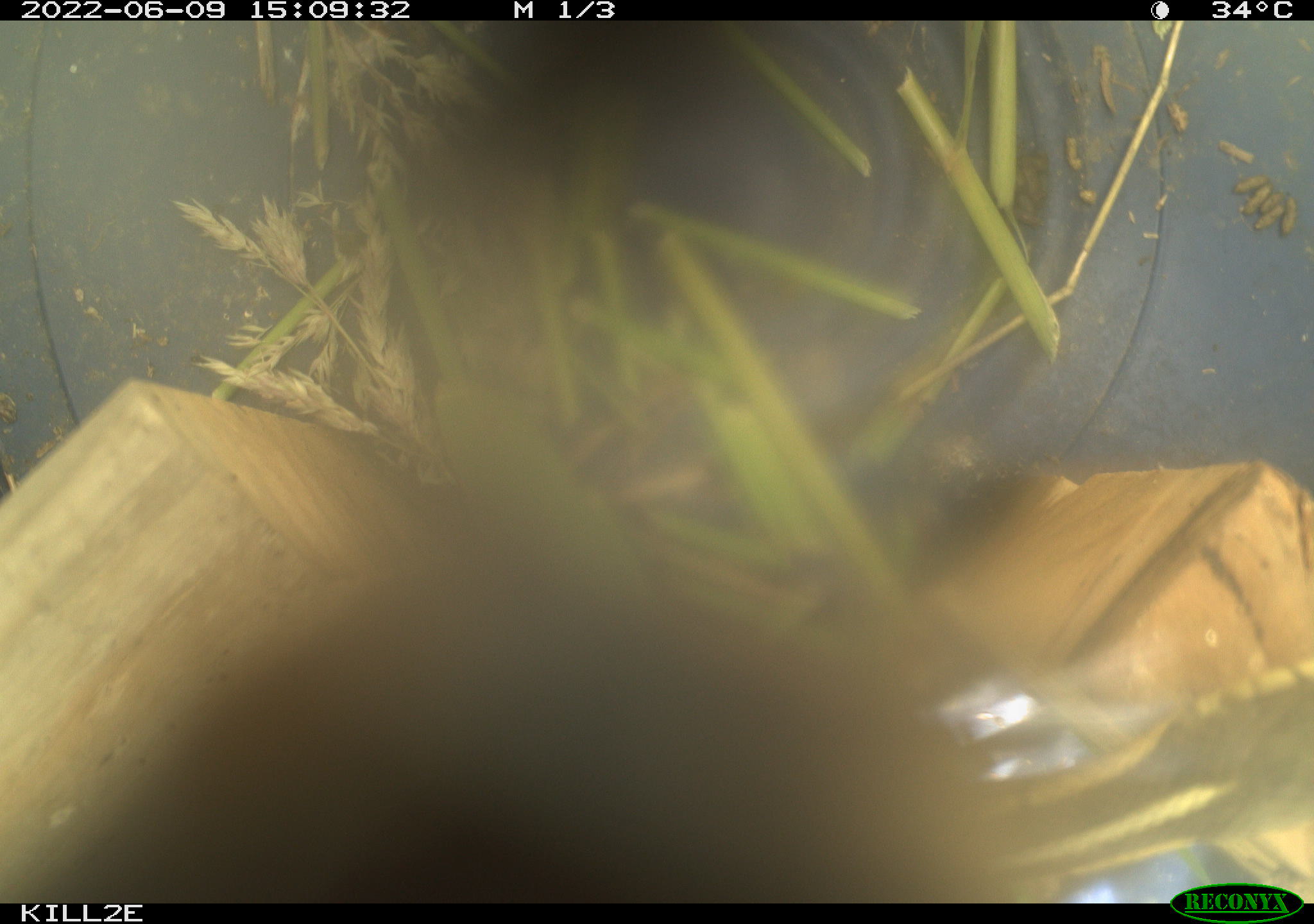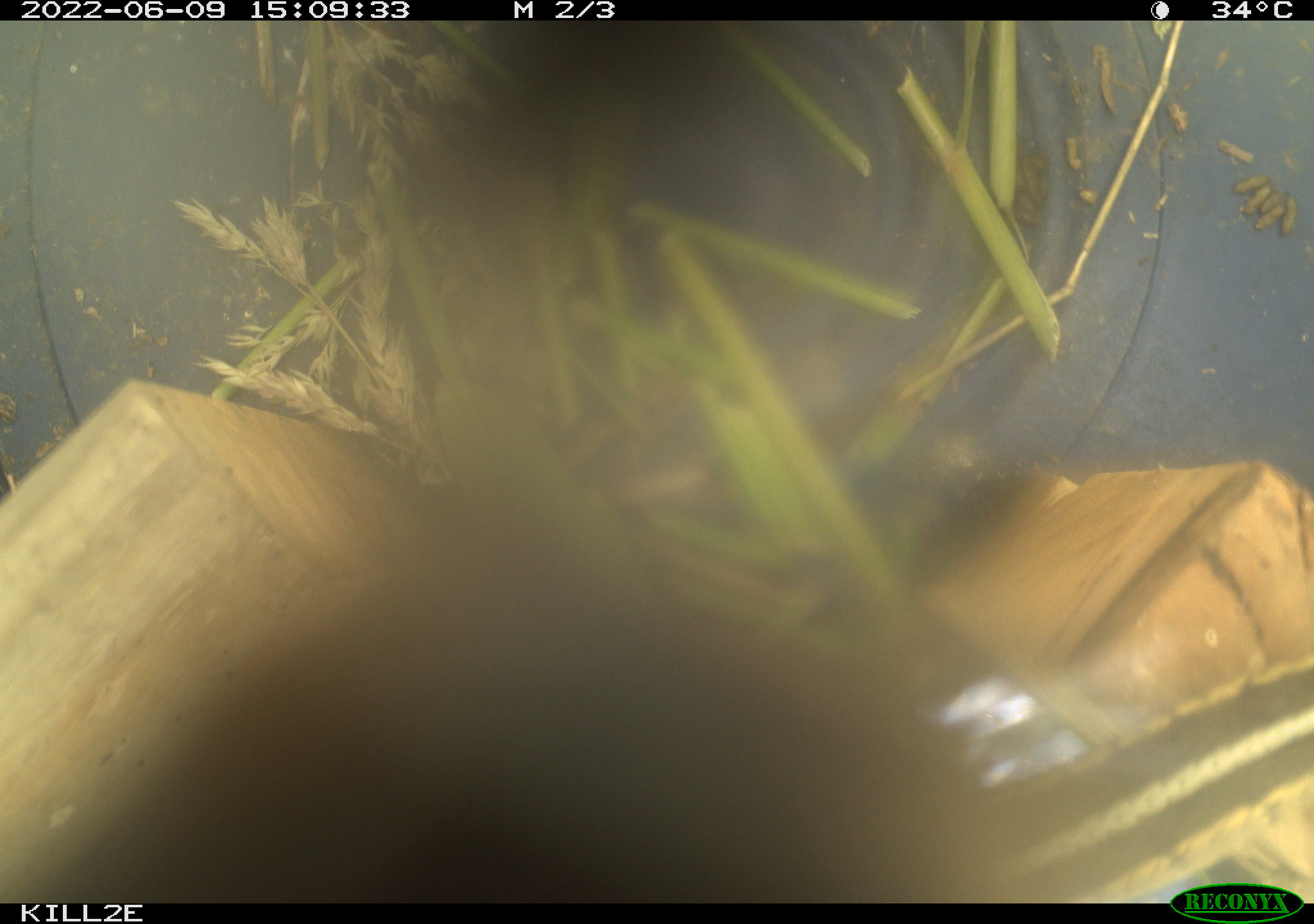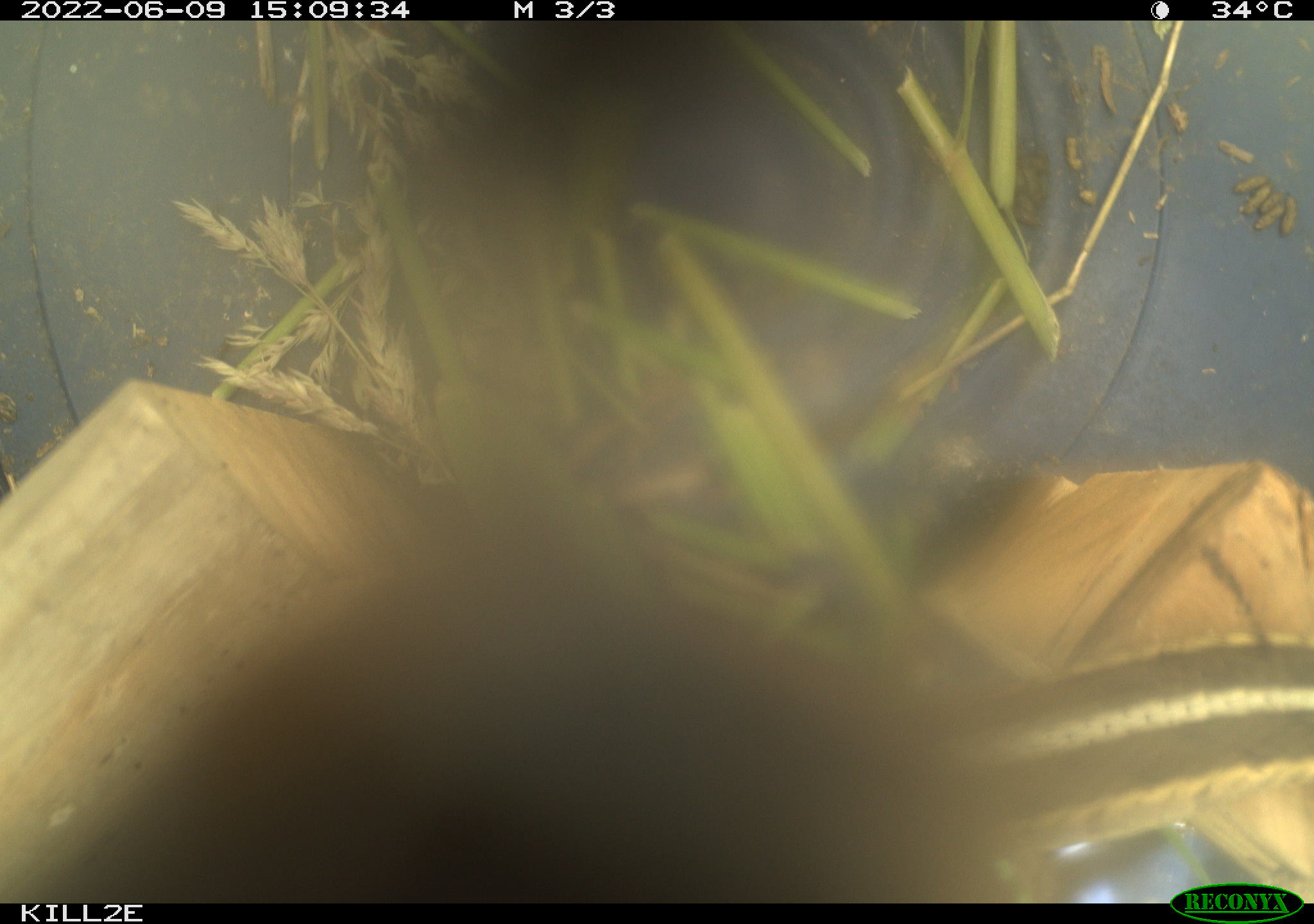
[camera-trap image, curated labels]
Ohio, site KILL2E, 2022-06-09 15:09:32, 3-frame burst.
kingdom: Animalia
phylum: Chordata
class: Reptilia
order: Squamata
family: Colubridae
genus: Thamnophis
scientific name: Thamnophis sirtalis sirtalis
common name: eastern gartersnake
Eastern gartersnake (Thamnophis sirtalis sirtalis).